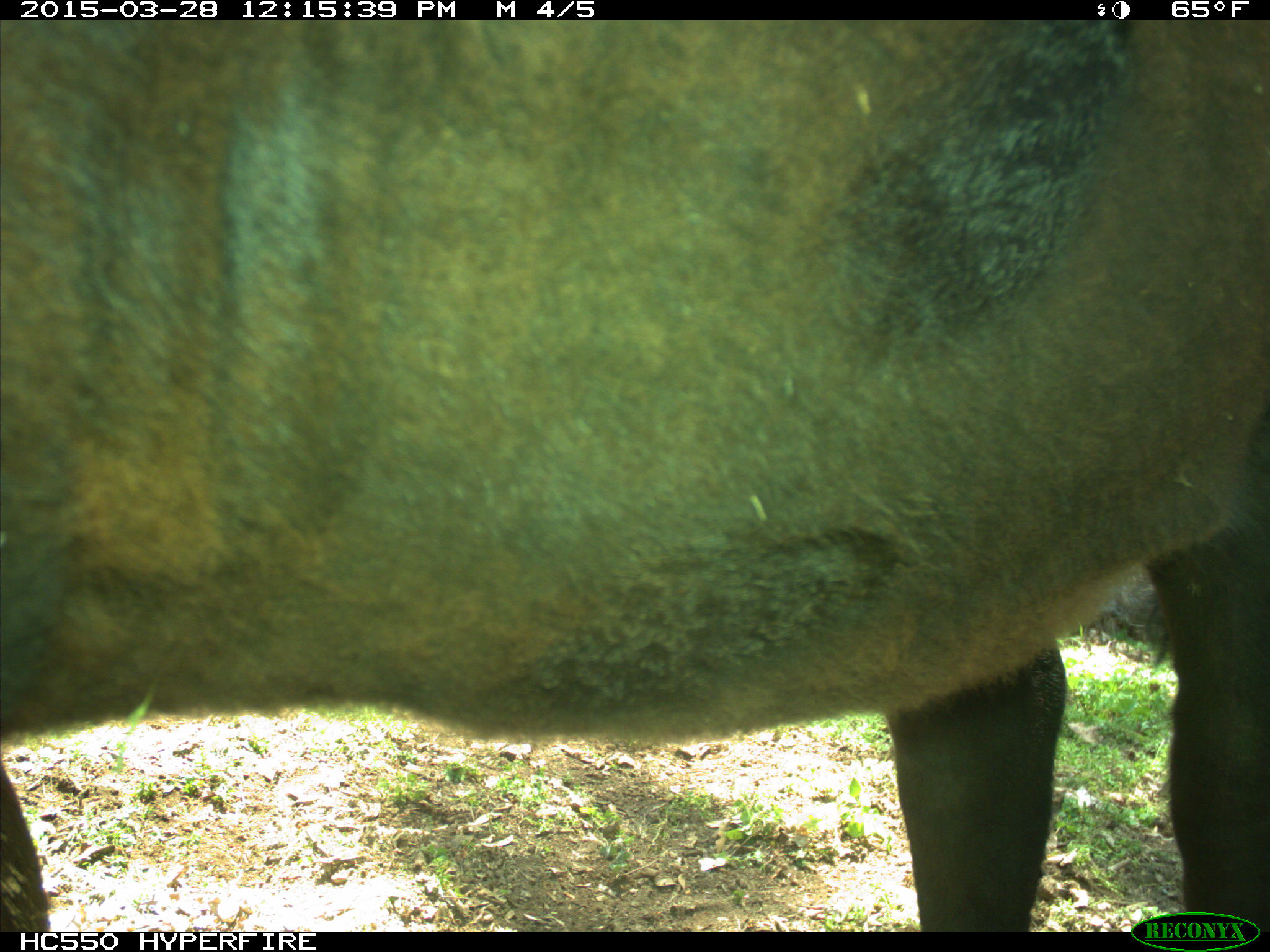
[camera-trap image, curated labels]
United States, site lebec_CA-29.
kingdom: Animalia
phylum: Chordata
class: Mammalia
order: Artiodactyla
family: Bovidae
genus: Bos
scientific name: Bos taurus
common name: domestic cow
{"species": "Bos taurus (domestic cow)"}